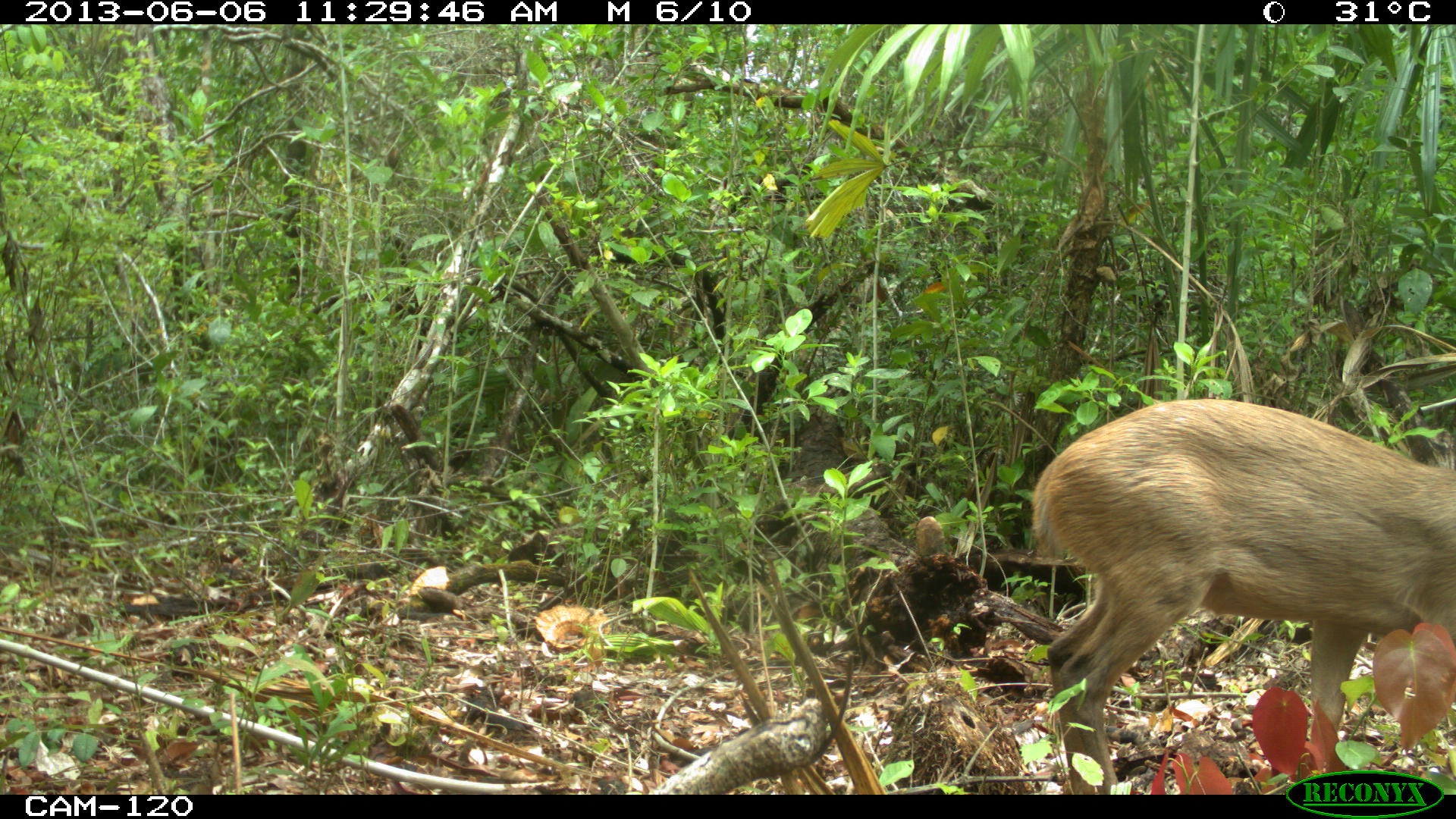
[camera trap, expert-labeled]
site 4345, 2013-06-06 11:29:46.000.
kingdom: Animalia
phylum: Chordata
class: Mammalia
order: Artiodactyla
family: Cervidae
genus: Odocoileus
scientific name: Odocoileus pandora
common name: yucatán brown brocket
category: mazama pandora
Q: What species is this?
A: Mazama pandora (yucatán brown brocket) (Odocoileus pandora).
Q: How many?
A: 1.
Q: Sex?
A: Female.